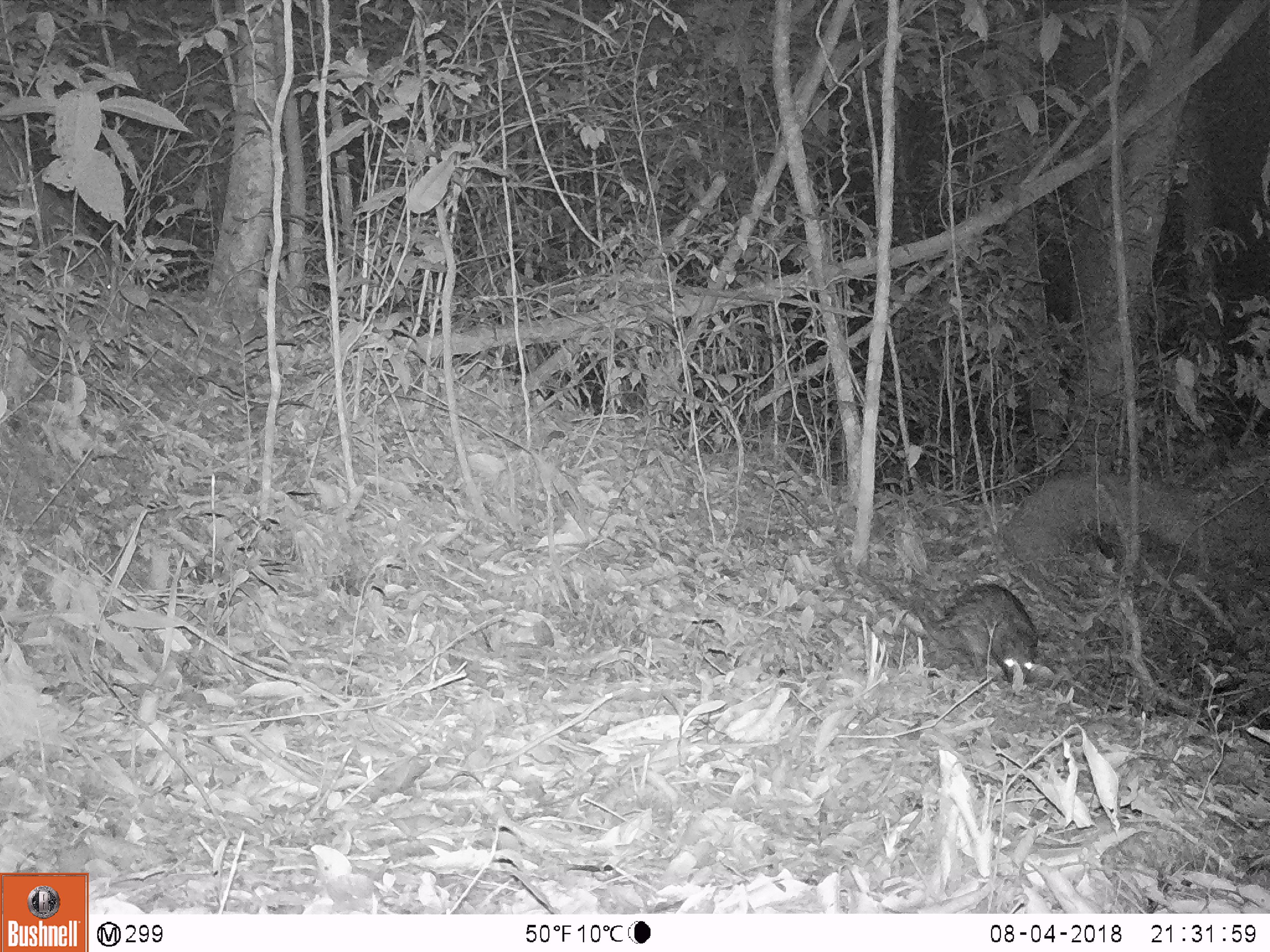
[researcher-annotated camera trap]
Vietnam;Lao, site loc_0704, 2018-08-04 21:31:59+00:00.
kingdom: Animalia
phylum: Chordata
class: Mammalia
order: Rodentia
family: Hystricidae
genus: Atherurus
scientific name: Atherurus macrourus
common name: asiatic brush-tailed porcupine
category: asiatic brush tailed porcupine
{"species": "asiatic brush tailed porcupine (asiatic brush-tailed porcupine) (Atherurus macrourus)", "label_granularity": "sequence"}